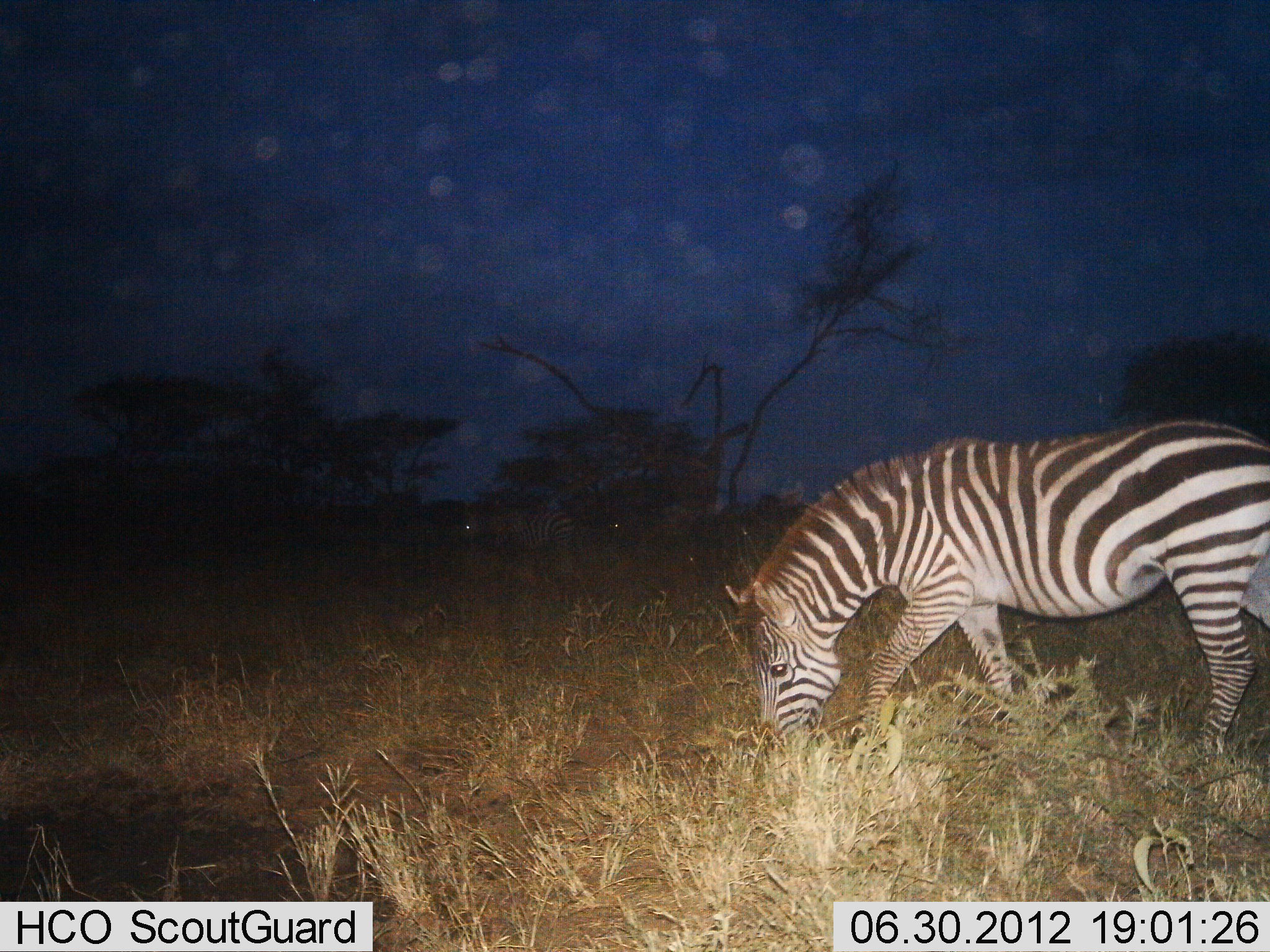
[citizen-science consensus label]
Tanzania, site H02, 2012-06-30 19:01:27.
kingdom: Animalia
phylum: Chordata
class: Mammalia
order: Perissodactyla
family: Equidae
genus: Equus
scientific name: Equus quagga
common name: plains zebra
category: zebra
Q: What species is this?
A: Zebra (plains zebra) (Equus quagga).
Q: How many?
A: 2.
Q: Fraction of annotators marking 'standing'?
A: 40%.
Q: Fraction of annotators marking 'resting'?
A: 0%.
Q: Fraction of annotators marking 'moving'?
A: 10%.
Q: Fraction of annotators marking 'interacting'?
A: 0%.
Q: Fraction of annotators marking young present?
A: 0%.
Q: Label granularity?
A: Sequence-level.